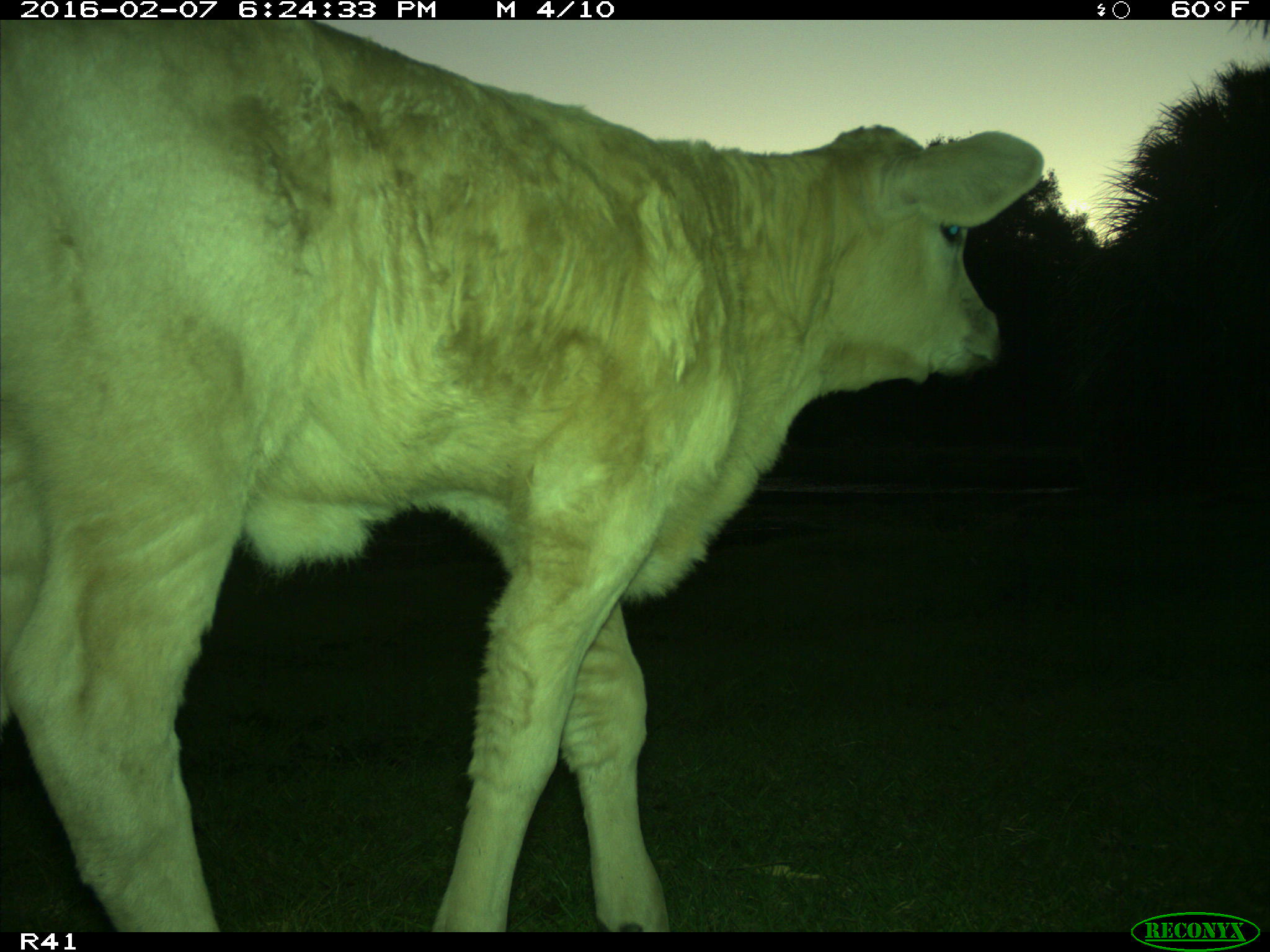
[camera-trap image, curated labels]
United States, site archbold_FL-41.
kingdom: Animalia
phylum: Chordata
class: Mammalia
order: Artiodactyla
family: Bovidae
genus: Bos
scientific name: Bos taurus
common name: domestic cow